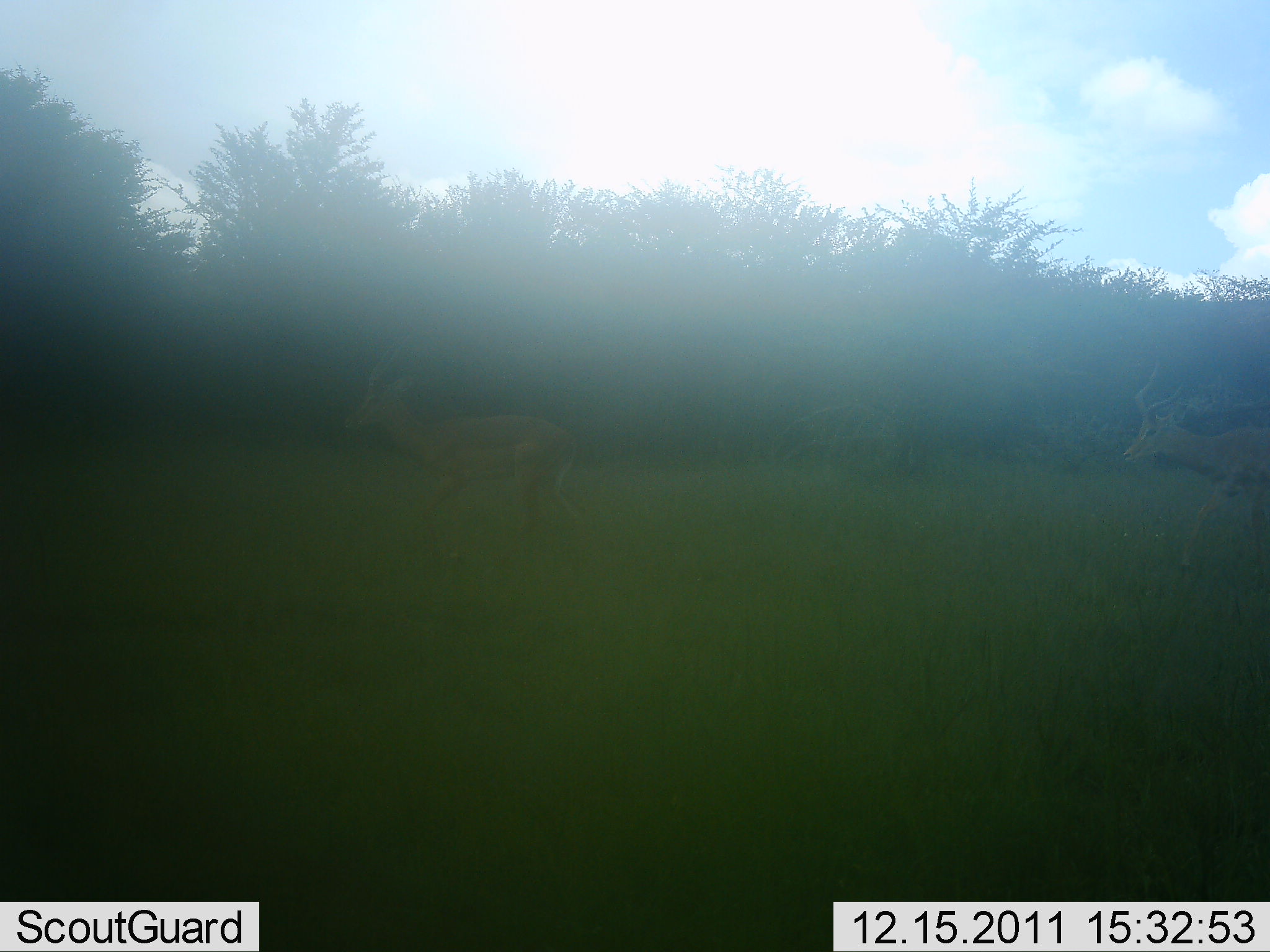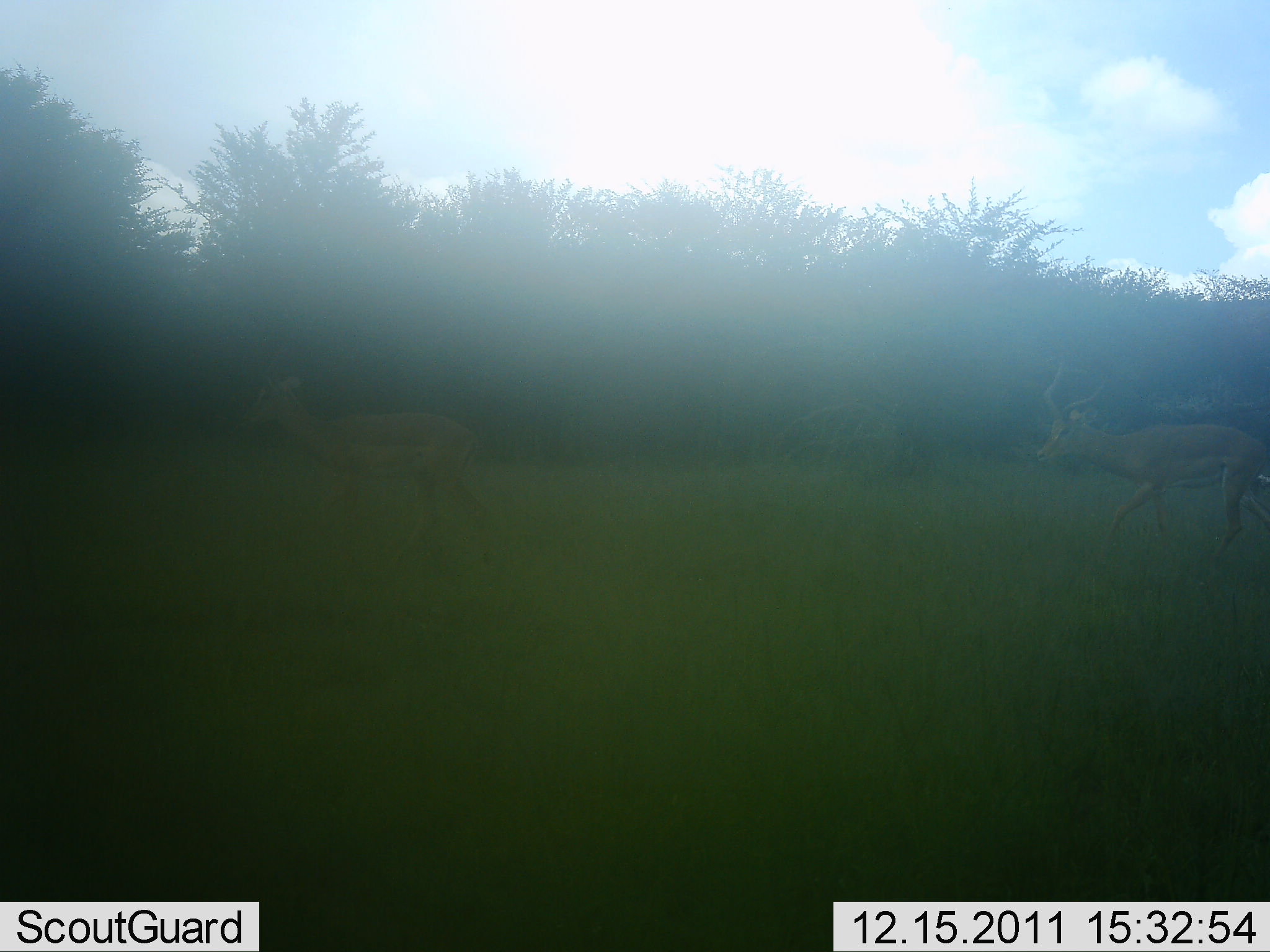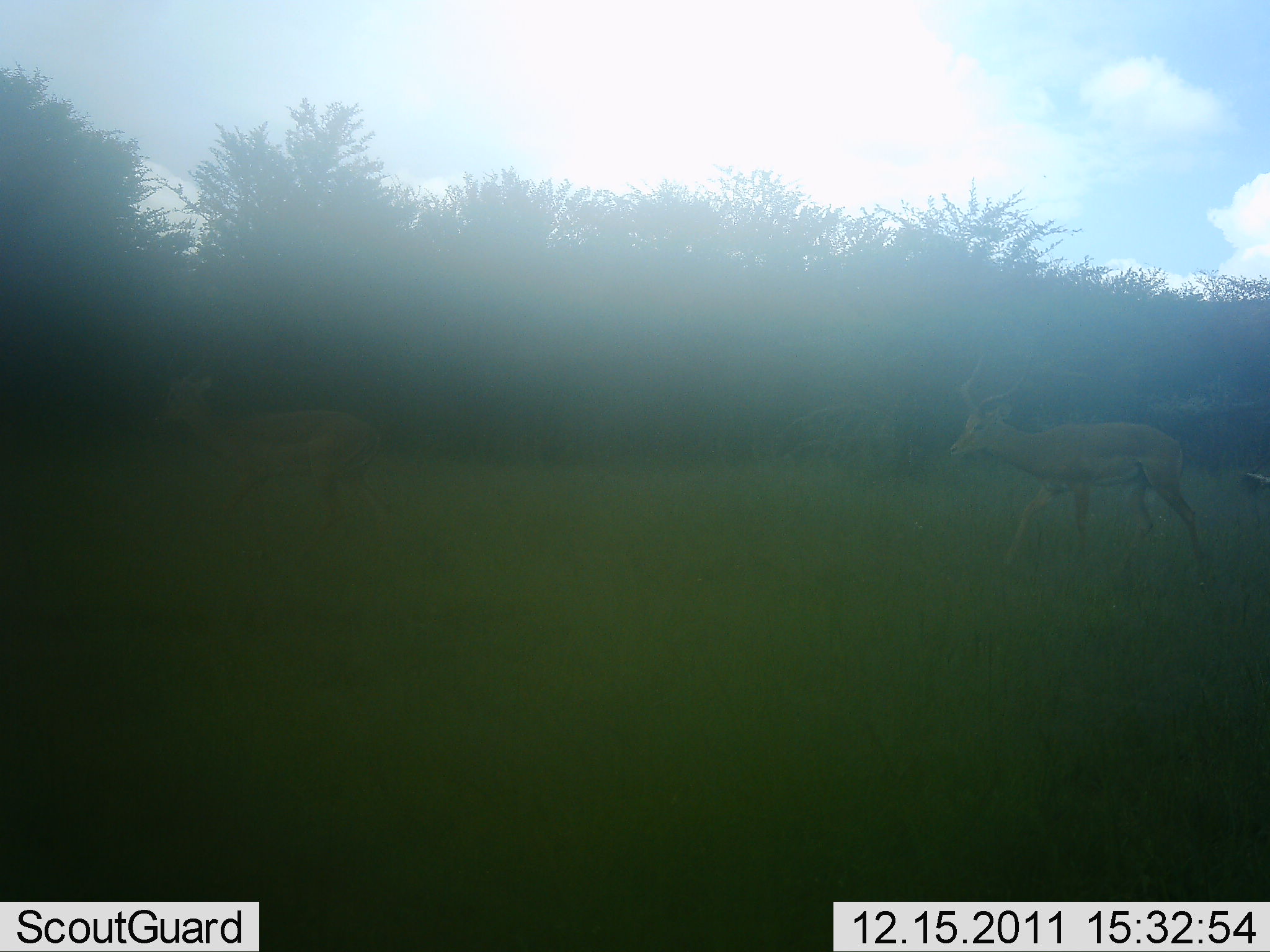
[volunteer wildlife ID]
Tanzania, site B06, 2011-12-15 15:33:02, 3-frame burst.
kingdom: Animalia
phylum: Chordata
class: Mammalia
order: Artiodactyla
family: Bovidae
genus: Aepyceros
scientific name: Aepyceros melampus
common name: impala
Impala (Aepyceros melampus), count 2. Behavior (volunteer vote fractions): standing 0%, resting 0%, moving 100%, interacting 0%. Young present (vote fraction): 0%. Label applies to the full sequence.